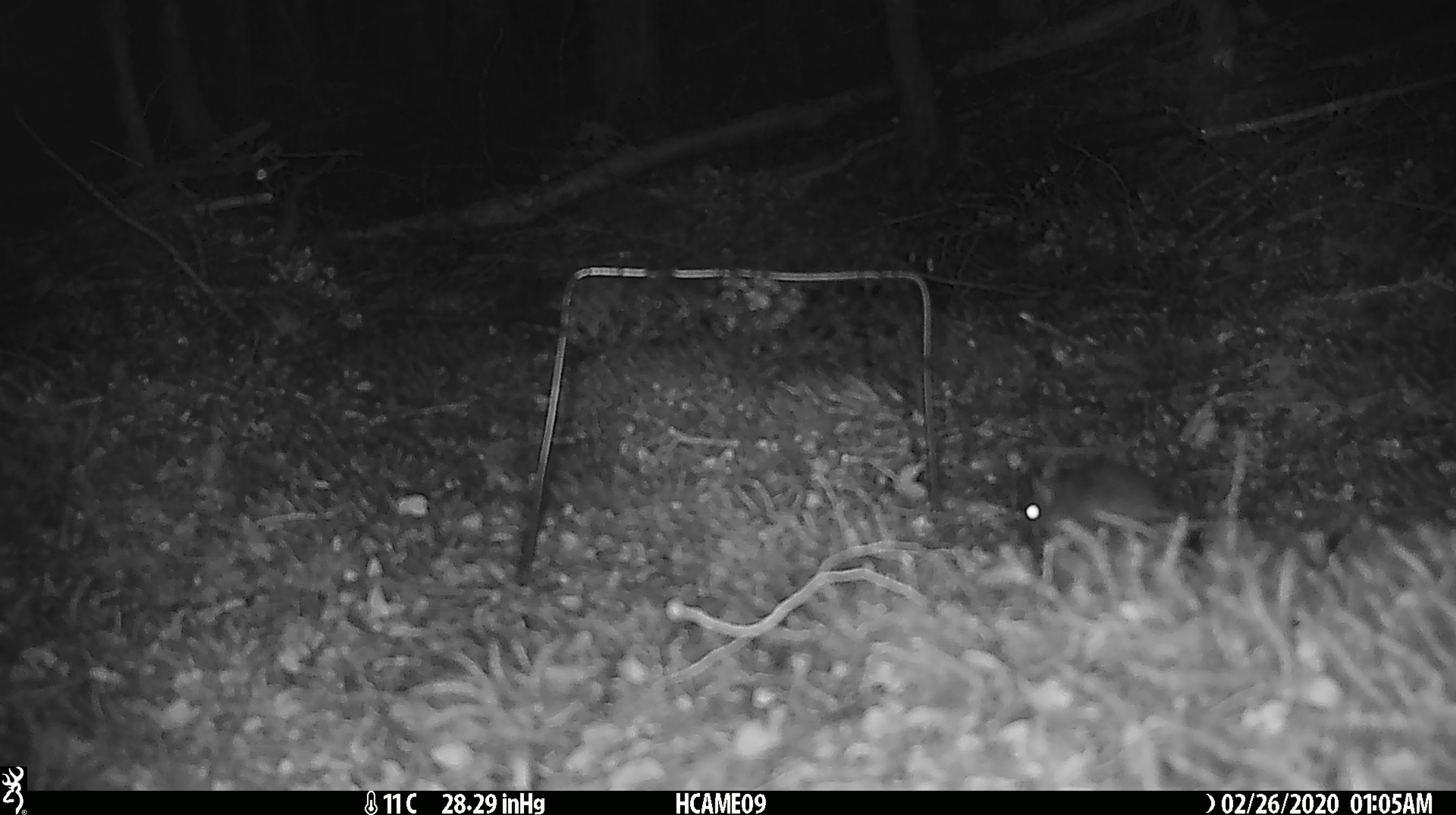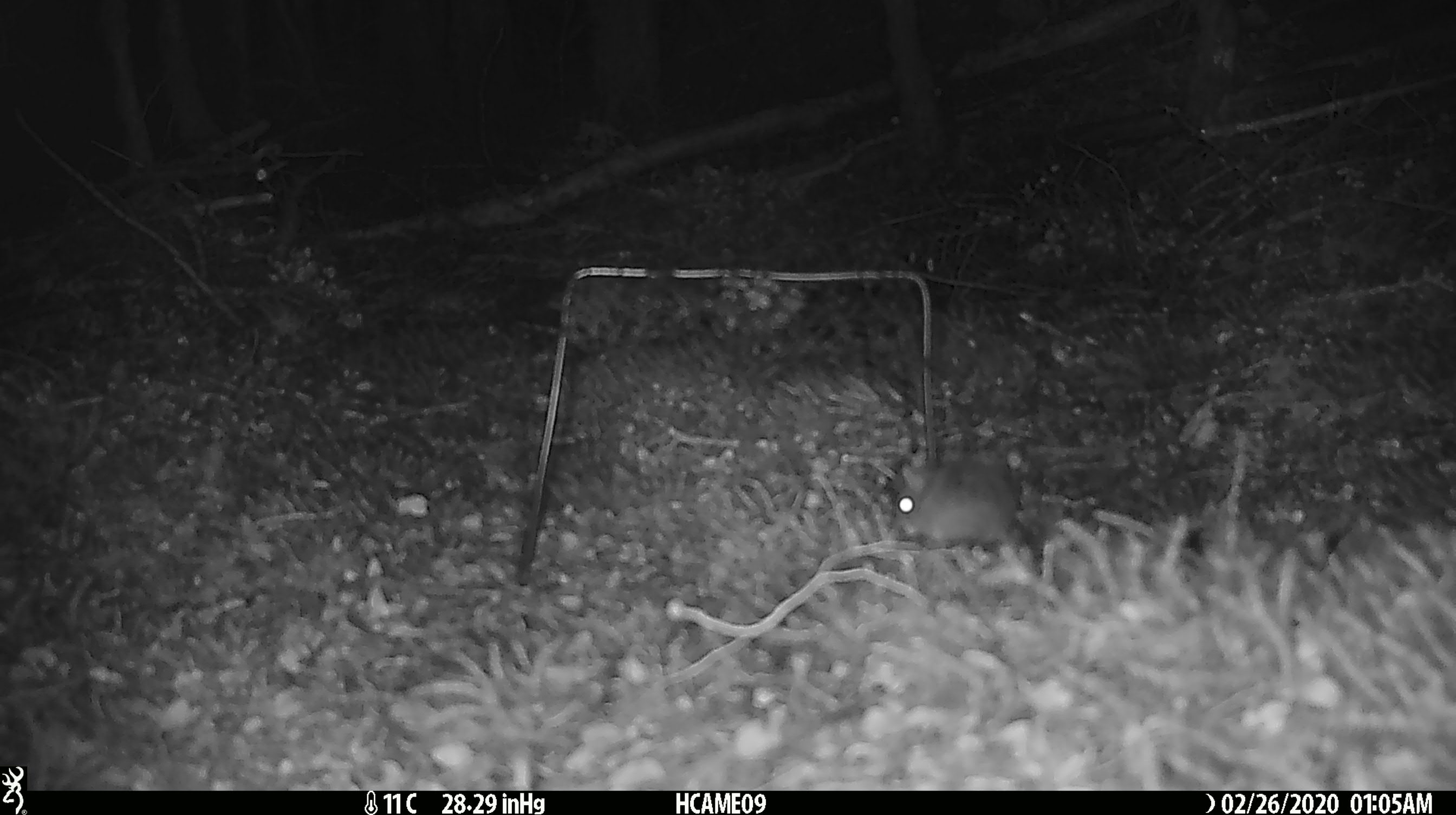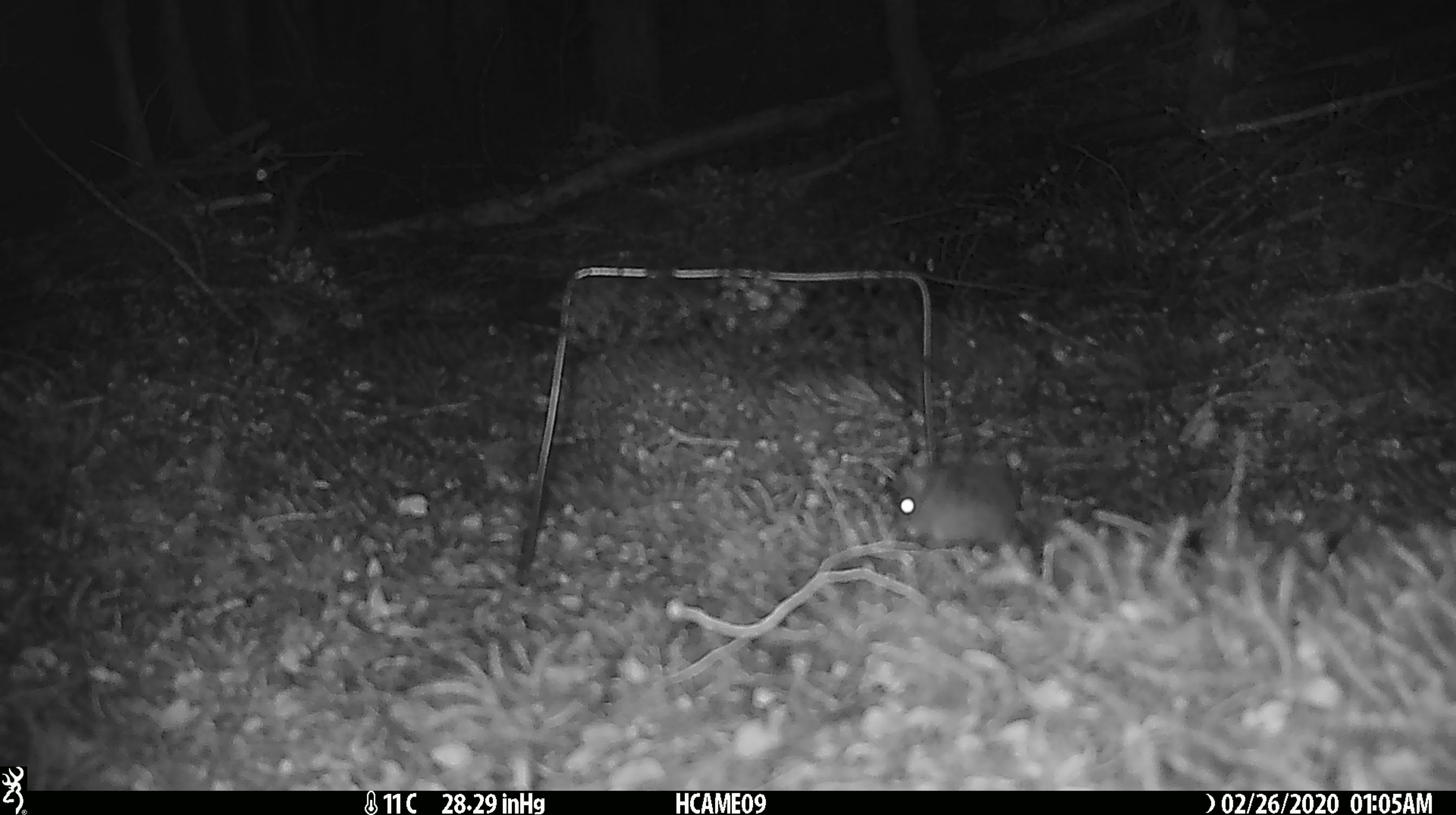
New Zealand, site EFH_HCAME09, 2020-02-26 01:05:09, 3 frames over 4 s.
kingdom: Animalia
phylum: Chordata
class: Mammalia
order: Rodentia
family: Muridae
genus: Mus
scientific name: Mus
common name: mouse